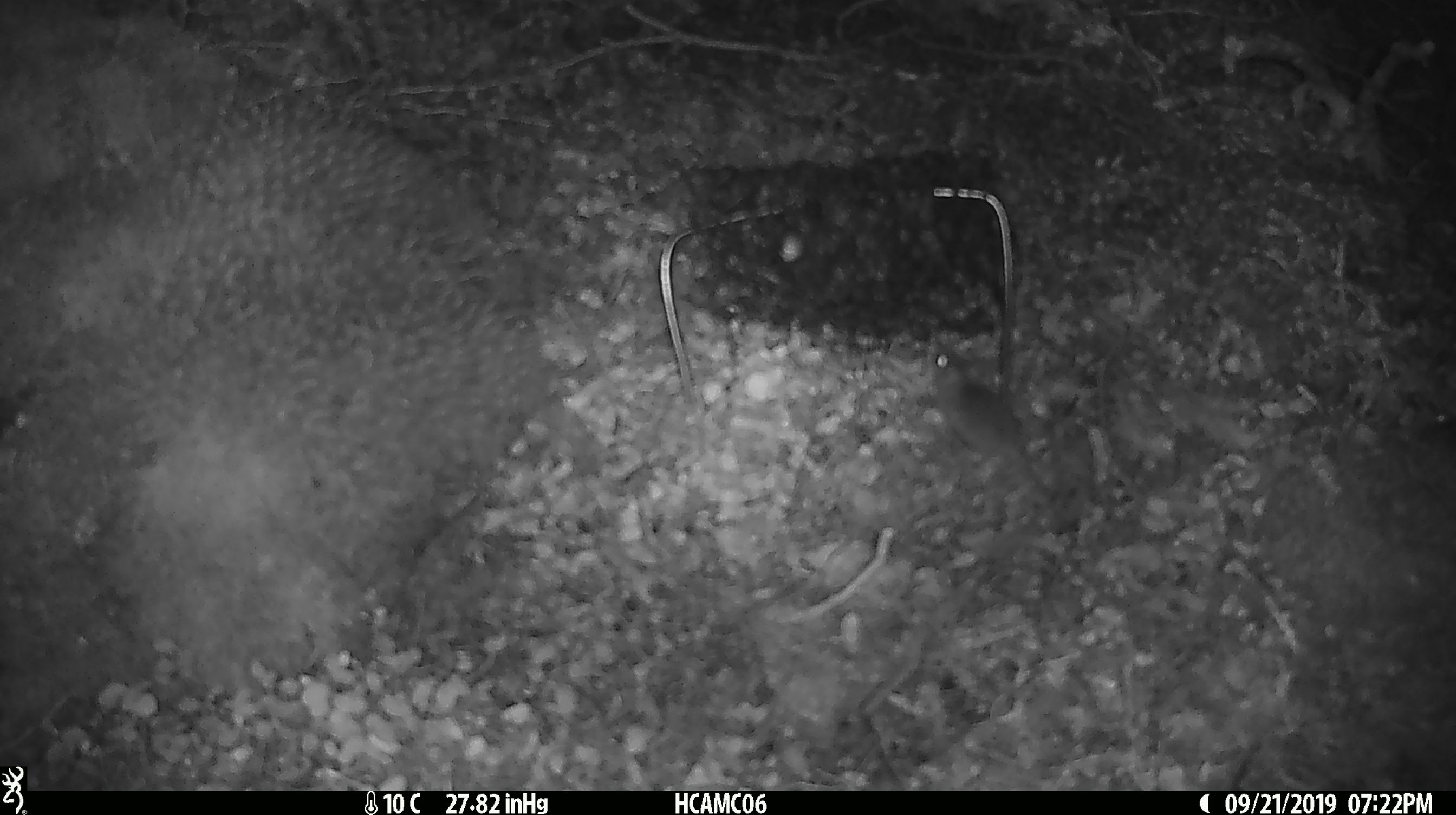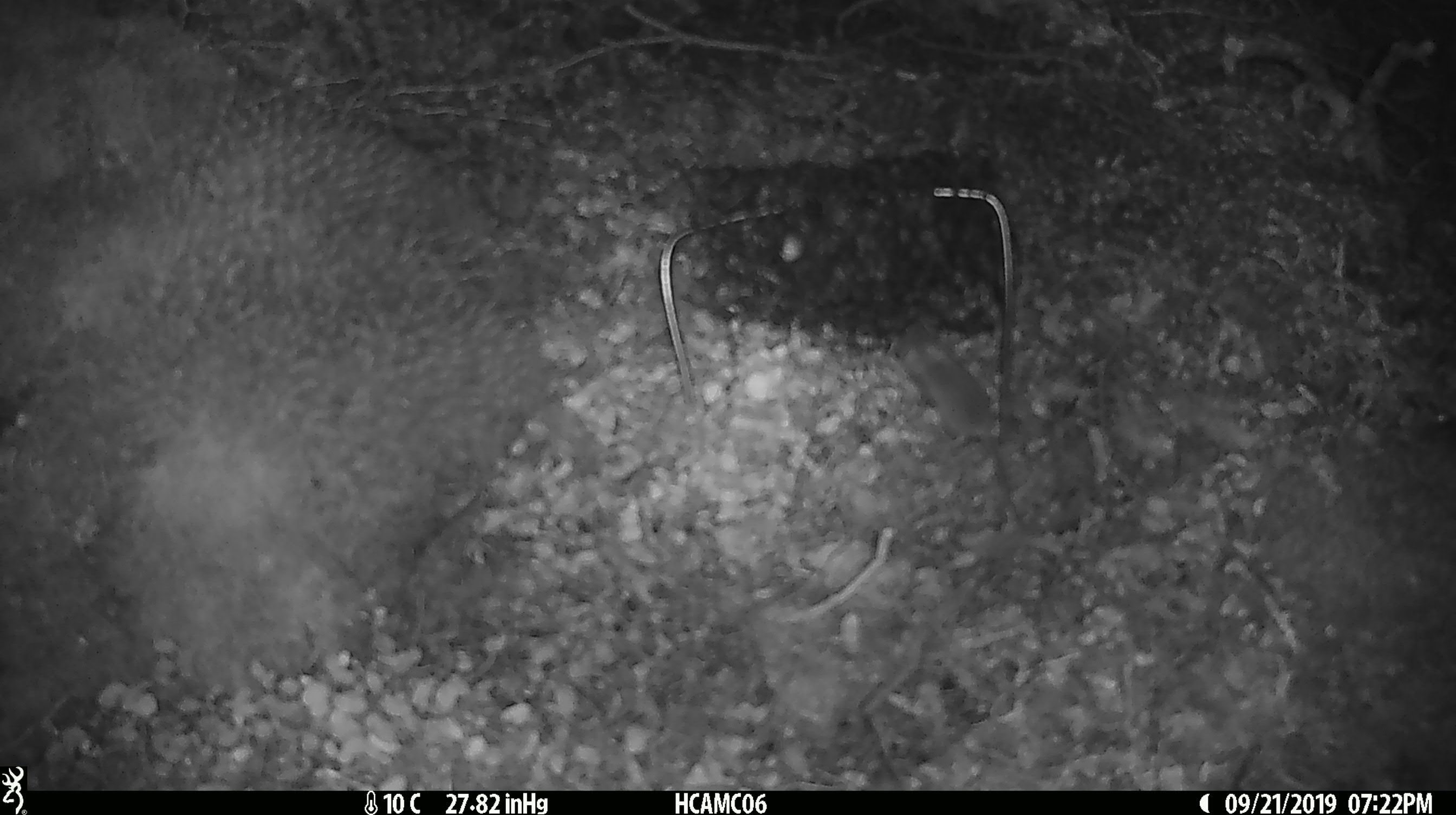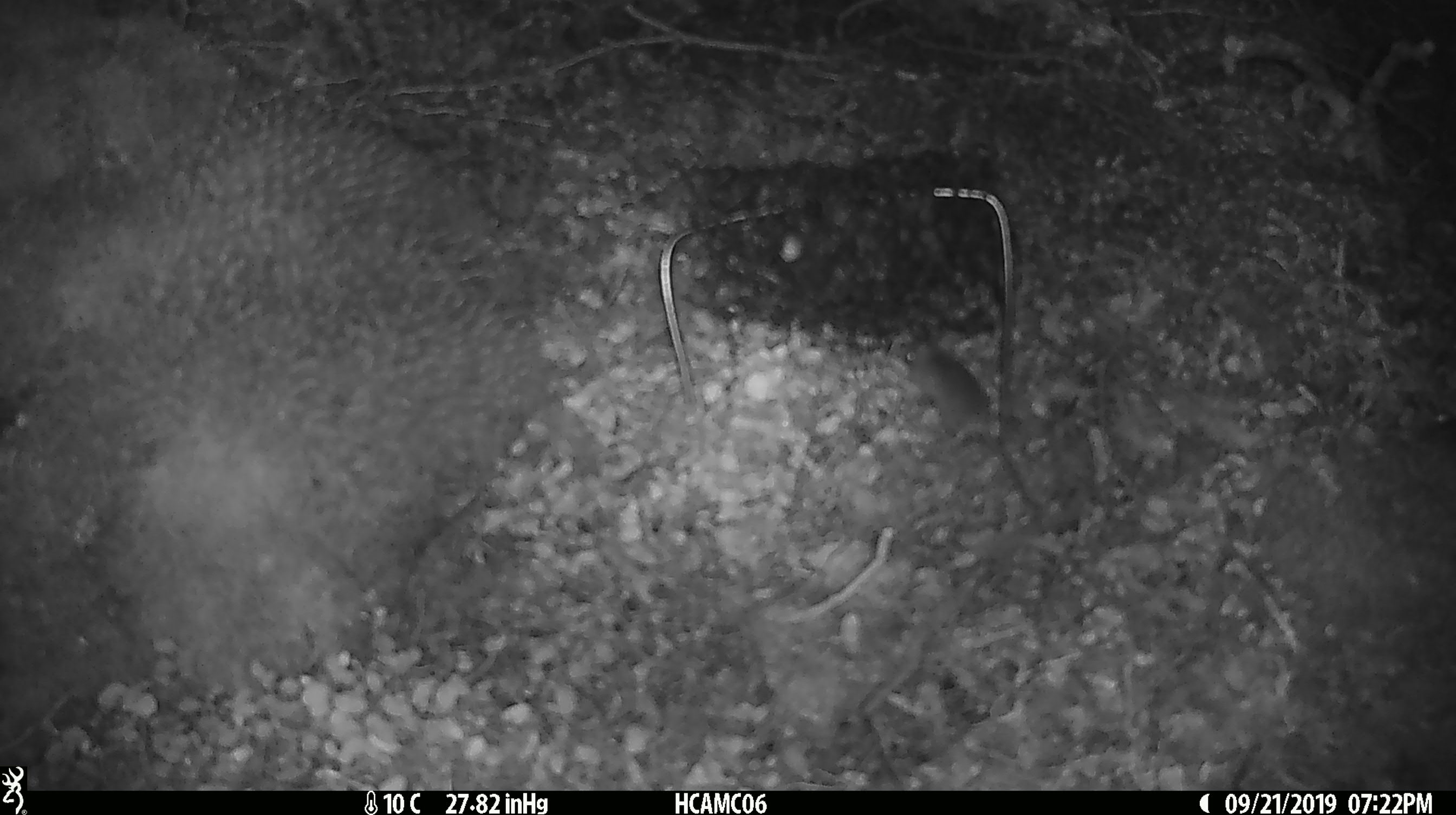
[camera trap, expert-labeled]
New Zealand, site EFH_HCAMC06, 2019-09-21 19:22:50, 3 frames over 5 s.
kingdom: Animalia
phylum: Chordata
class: Mammalia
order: Rodentia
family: Muridae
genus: Mus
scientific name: Mus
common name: mouse